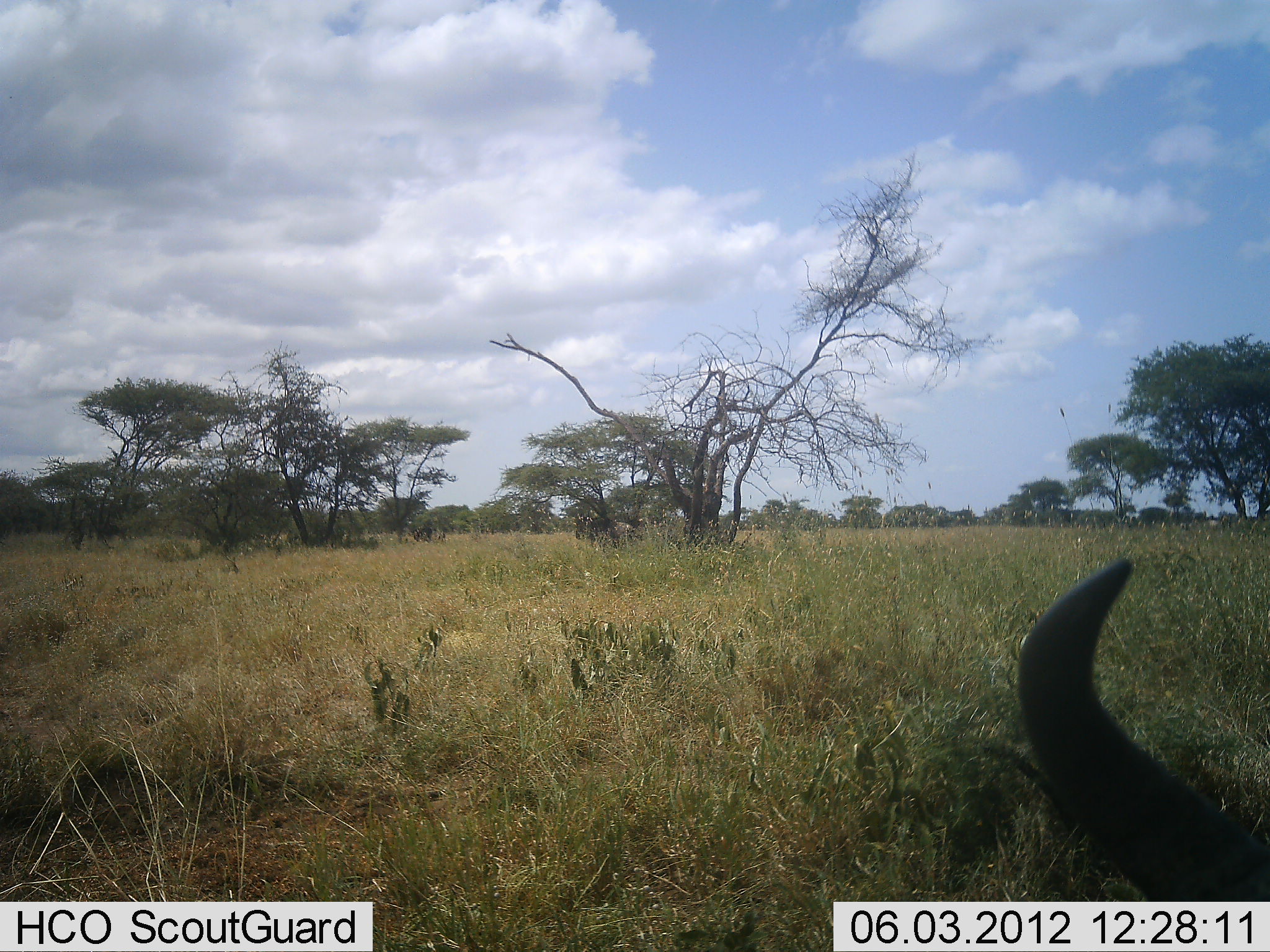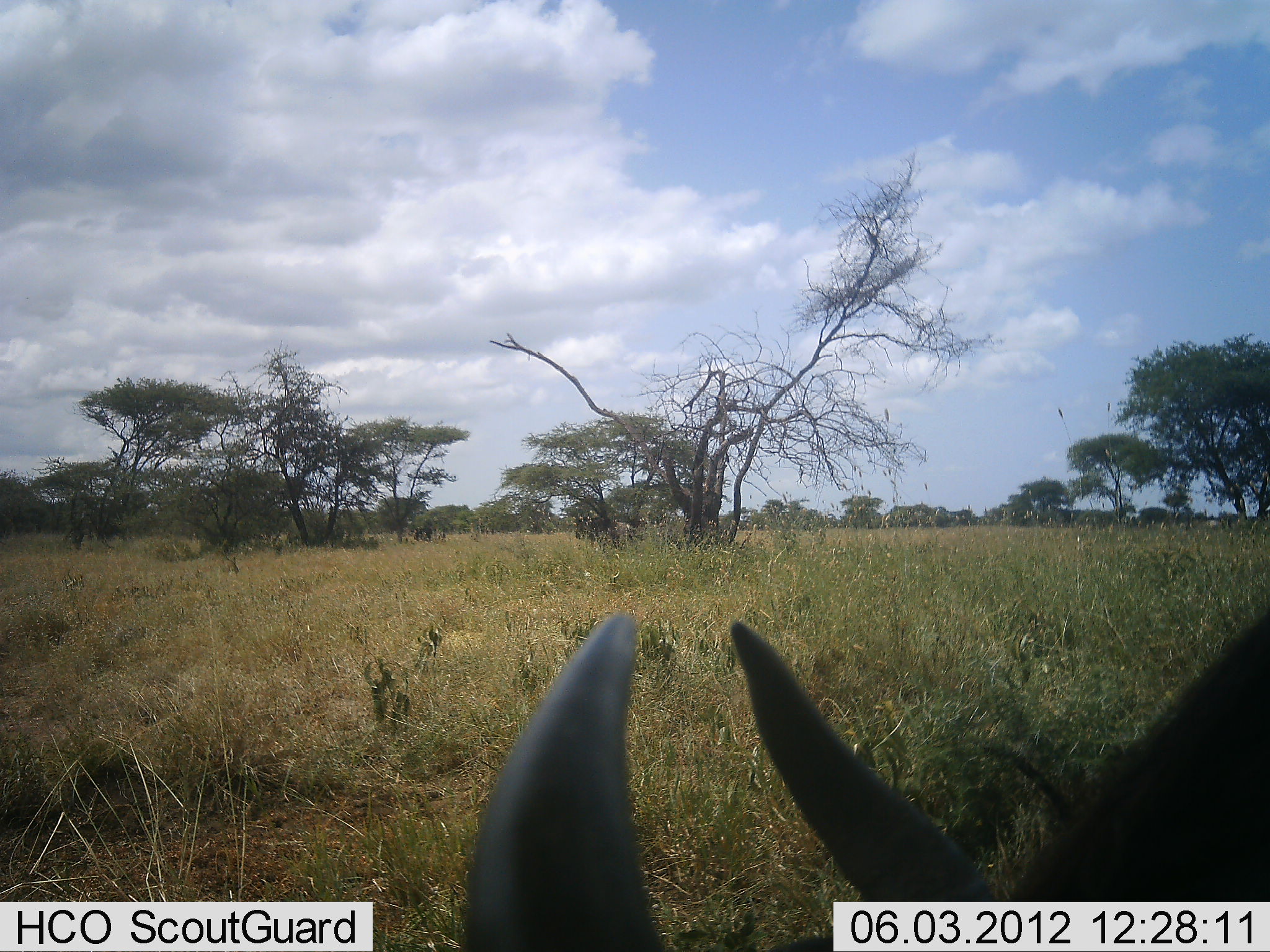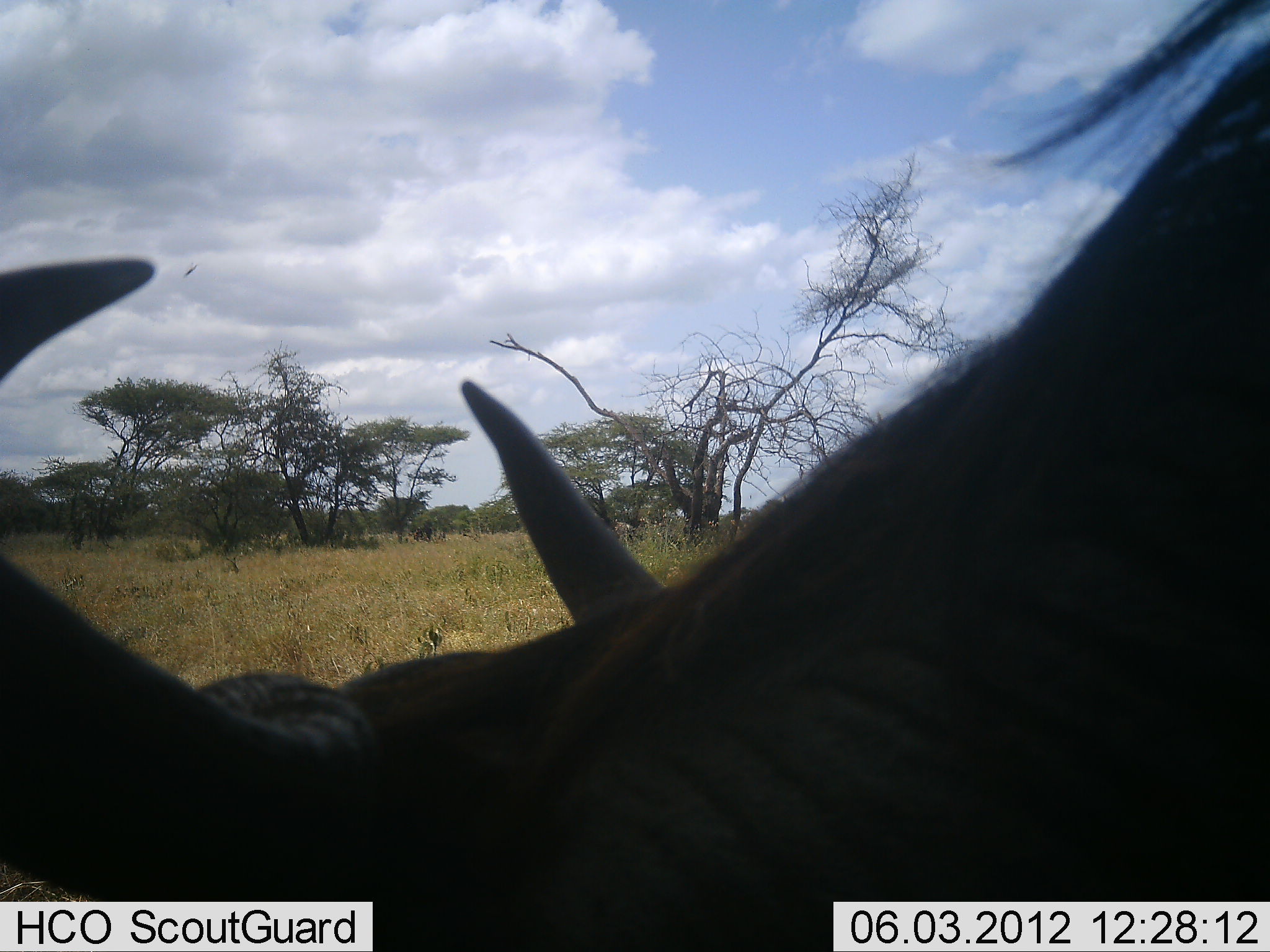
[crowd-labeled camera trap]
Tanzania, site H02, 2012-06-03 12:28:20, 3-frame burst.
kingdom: Animalia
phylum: Chordata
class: Mammalia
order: Artiodactyla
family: Bovidae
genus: Connochaetes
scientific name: Connochaetes taurinus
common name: blue wildebeest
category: wildebeest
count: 1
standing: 40%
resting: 10%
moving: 60%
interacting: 0%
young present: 0%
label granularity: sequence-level